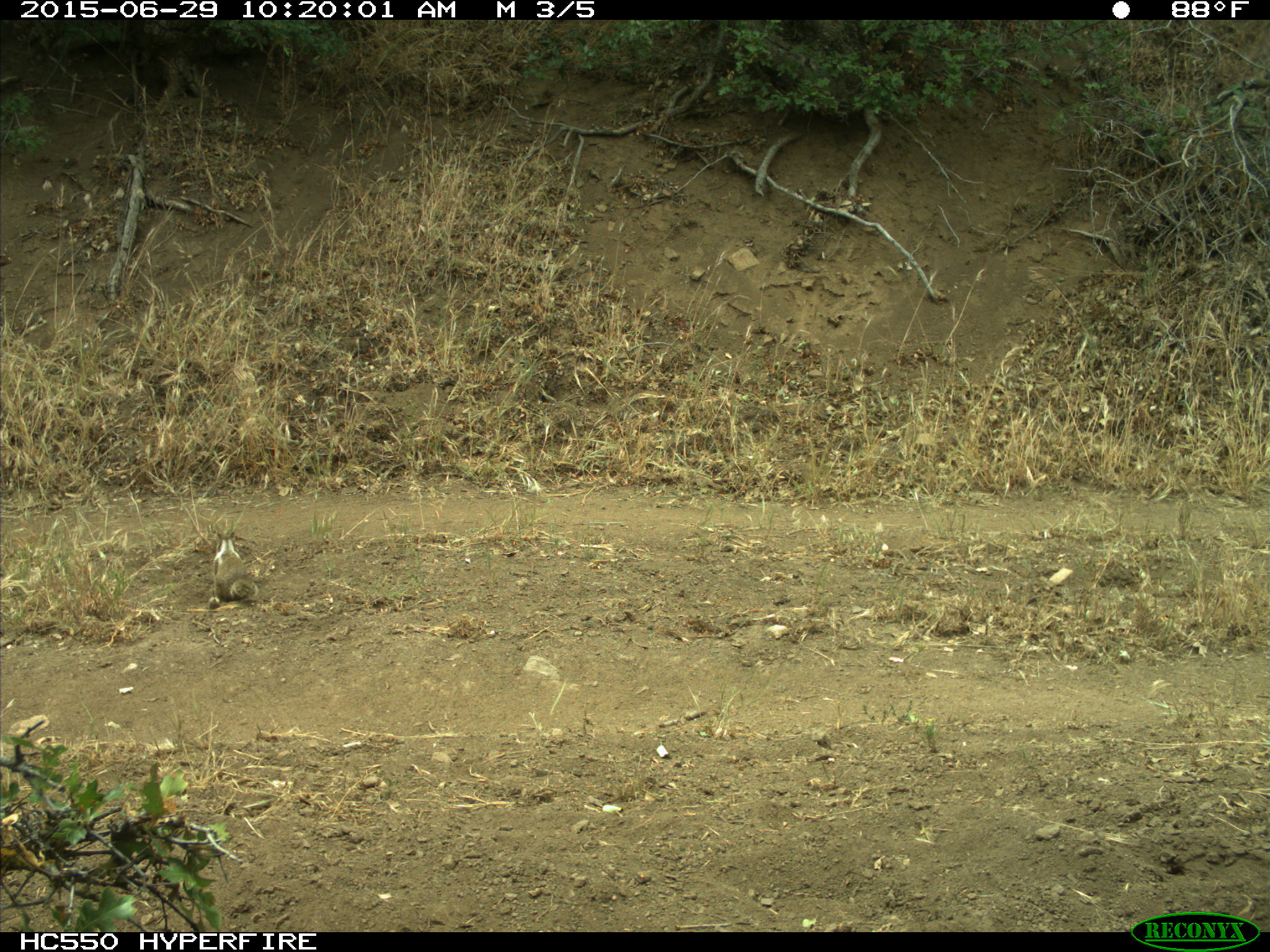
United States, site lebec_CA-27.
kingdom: Animalia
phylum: Chordata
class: Mammalia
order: Rodentia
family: Sciuridae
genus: Otospermophilus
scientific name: Otospermophilus beecheyi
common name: california ground squirrel